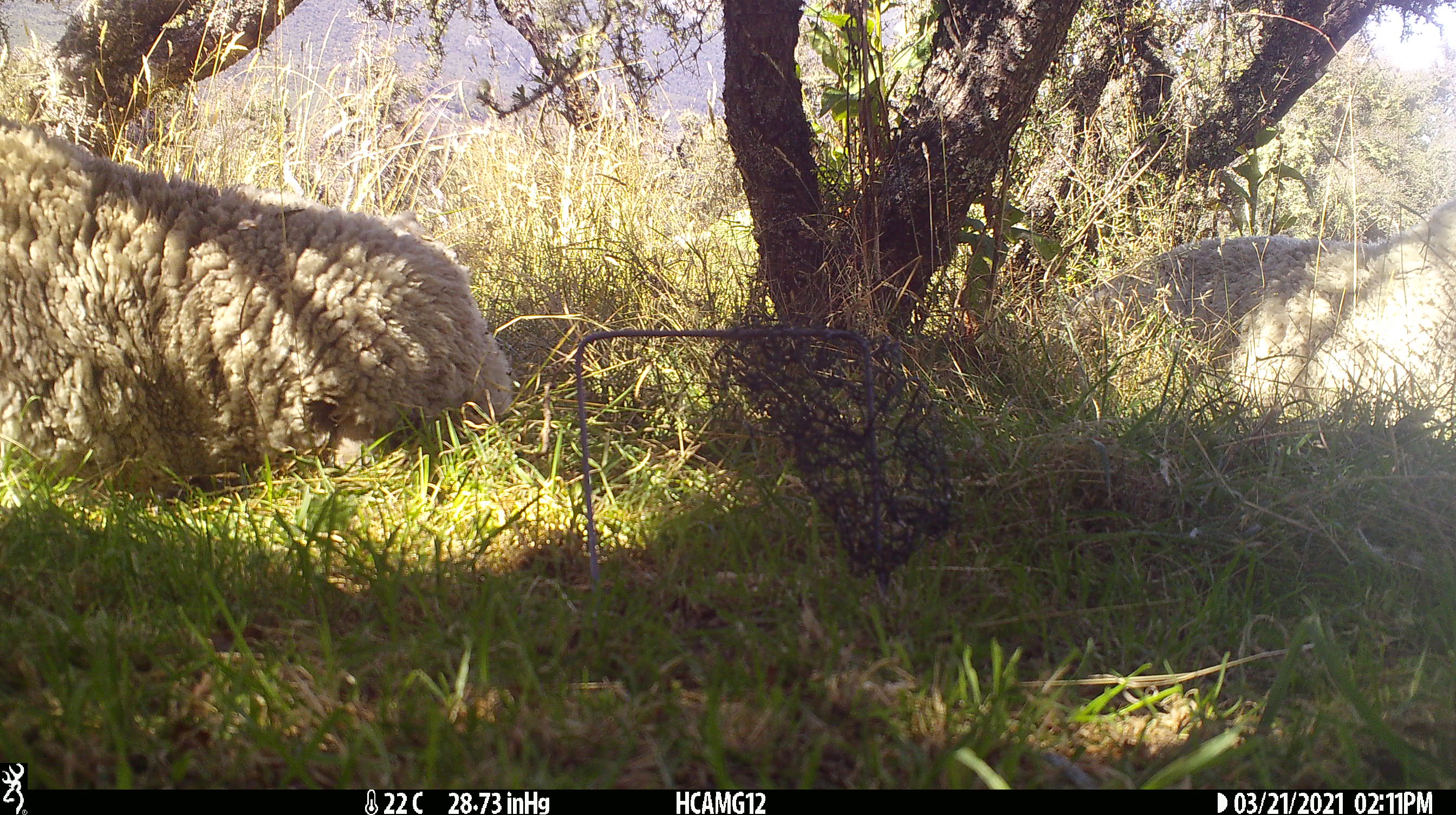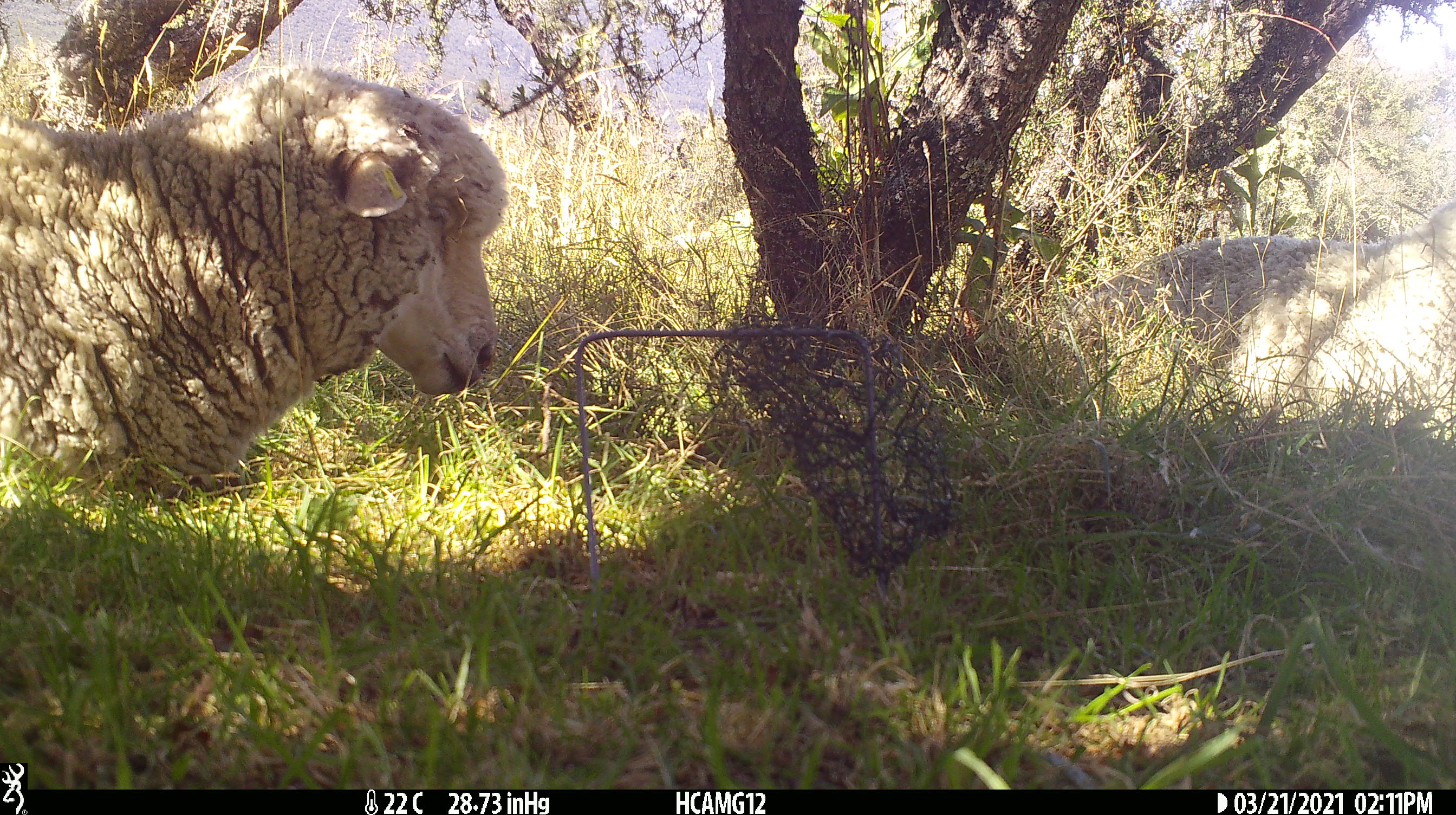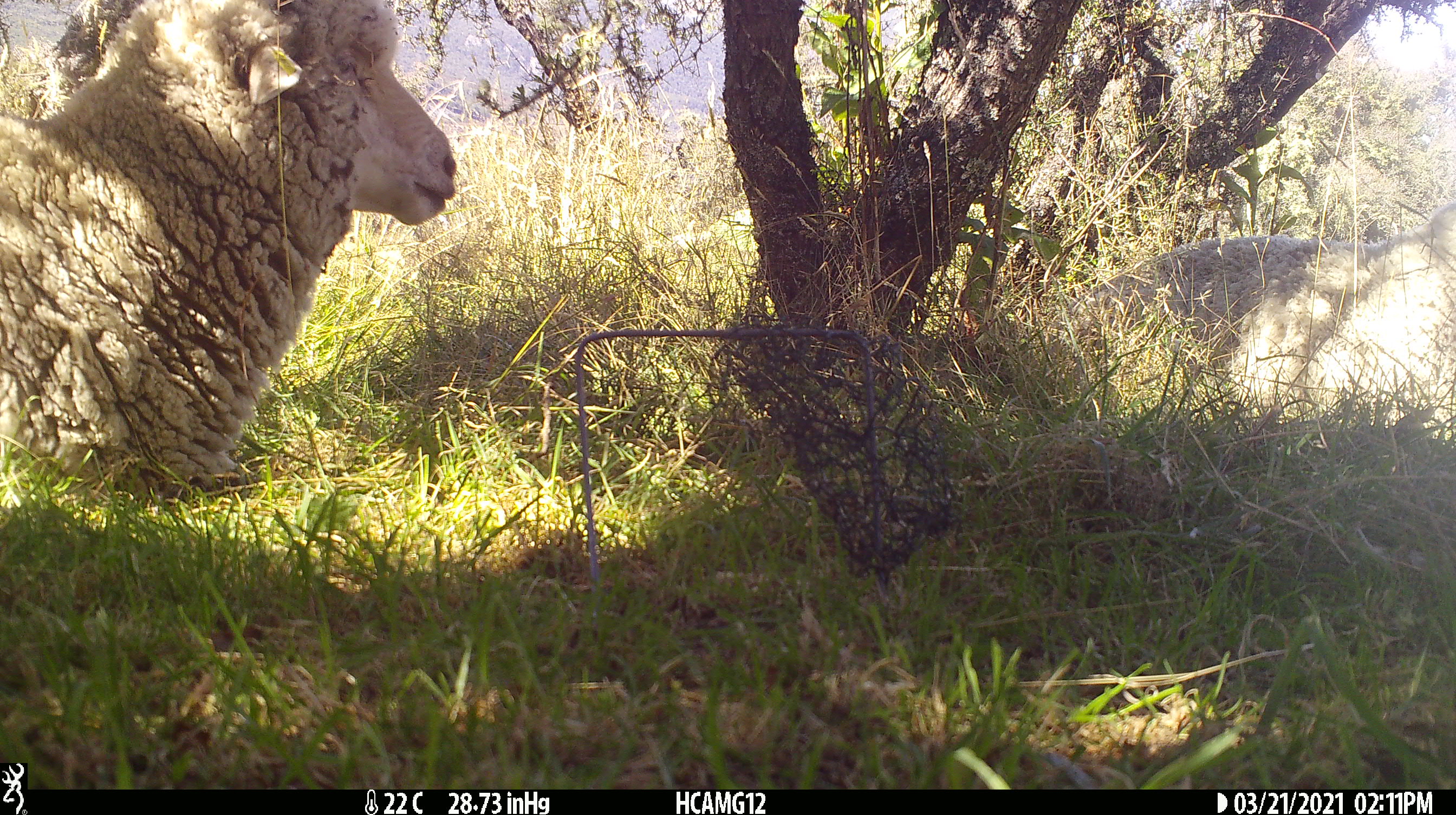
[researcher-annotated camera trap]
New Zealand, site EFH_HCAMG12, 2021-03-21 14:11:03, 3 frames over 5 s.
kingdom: Animalia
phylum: Chordata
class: Mammalia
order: Artiodactyla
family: Bovidae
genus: Ovis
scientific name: Ovis aries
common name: domestic sheep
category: sheep